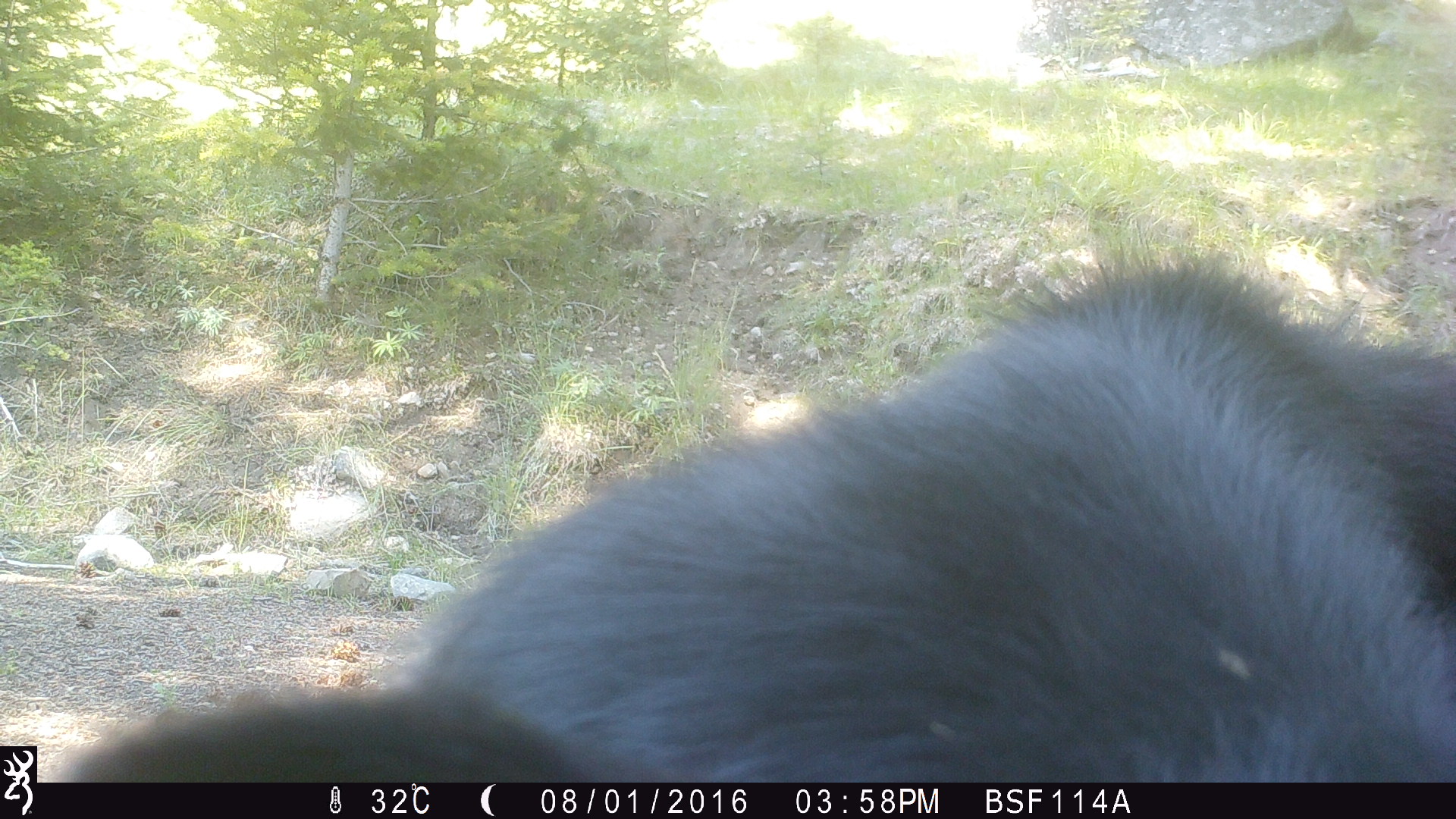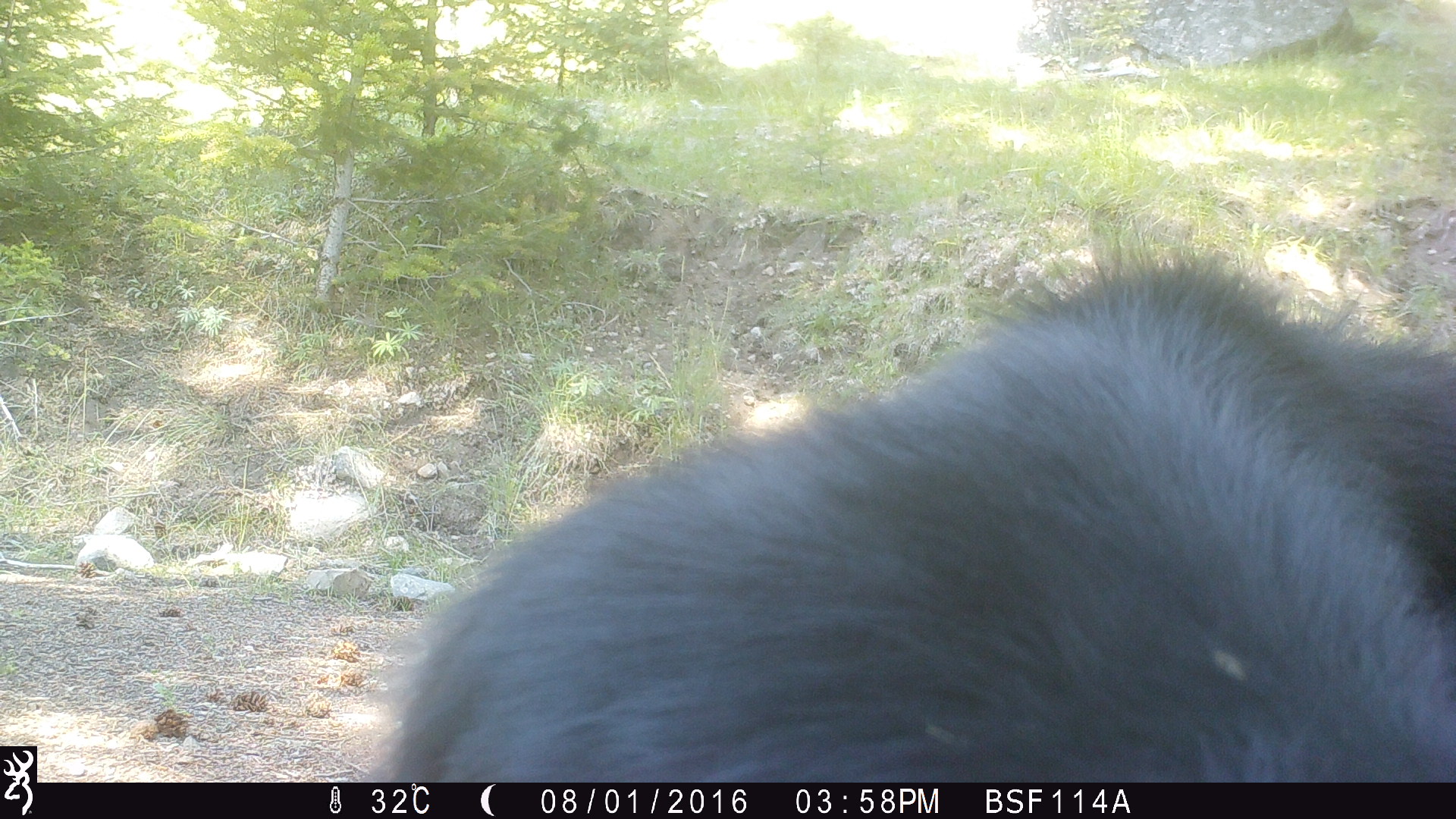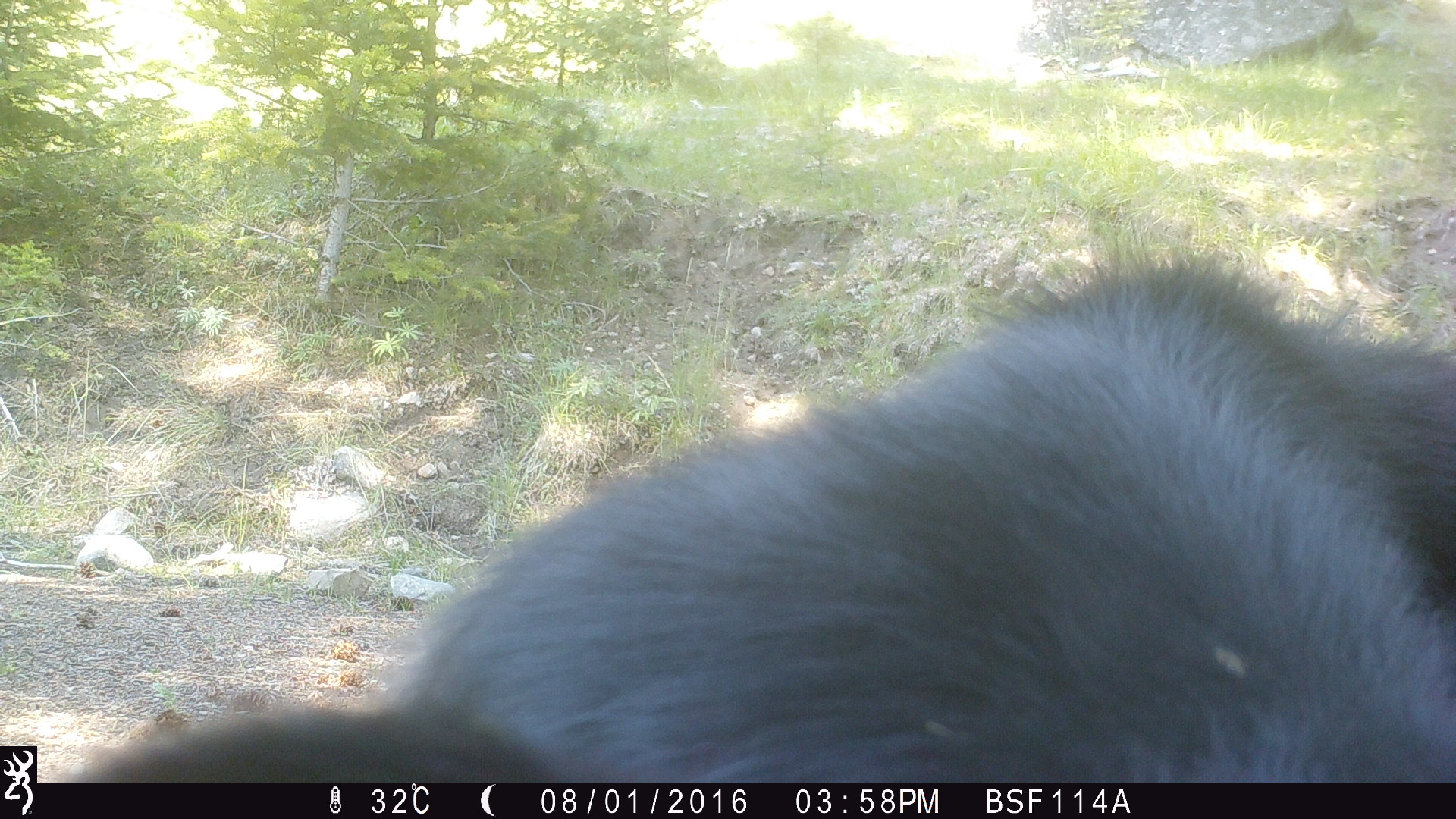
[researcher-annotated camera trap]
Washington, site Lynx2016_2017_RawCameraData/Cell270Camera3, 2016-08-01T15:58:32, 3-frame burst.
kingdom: Animalia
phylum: Chordata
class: Mammalia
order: Artiodactyla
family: Bovidae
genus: Bos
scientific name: Bos taurus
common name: domestic cattle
Domestic cattle (Bos taurus). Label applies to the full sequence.